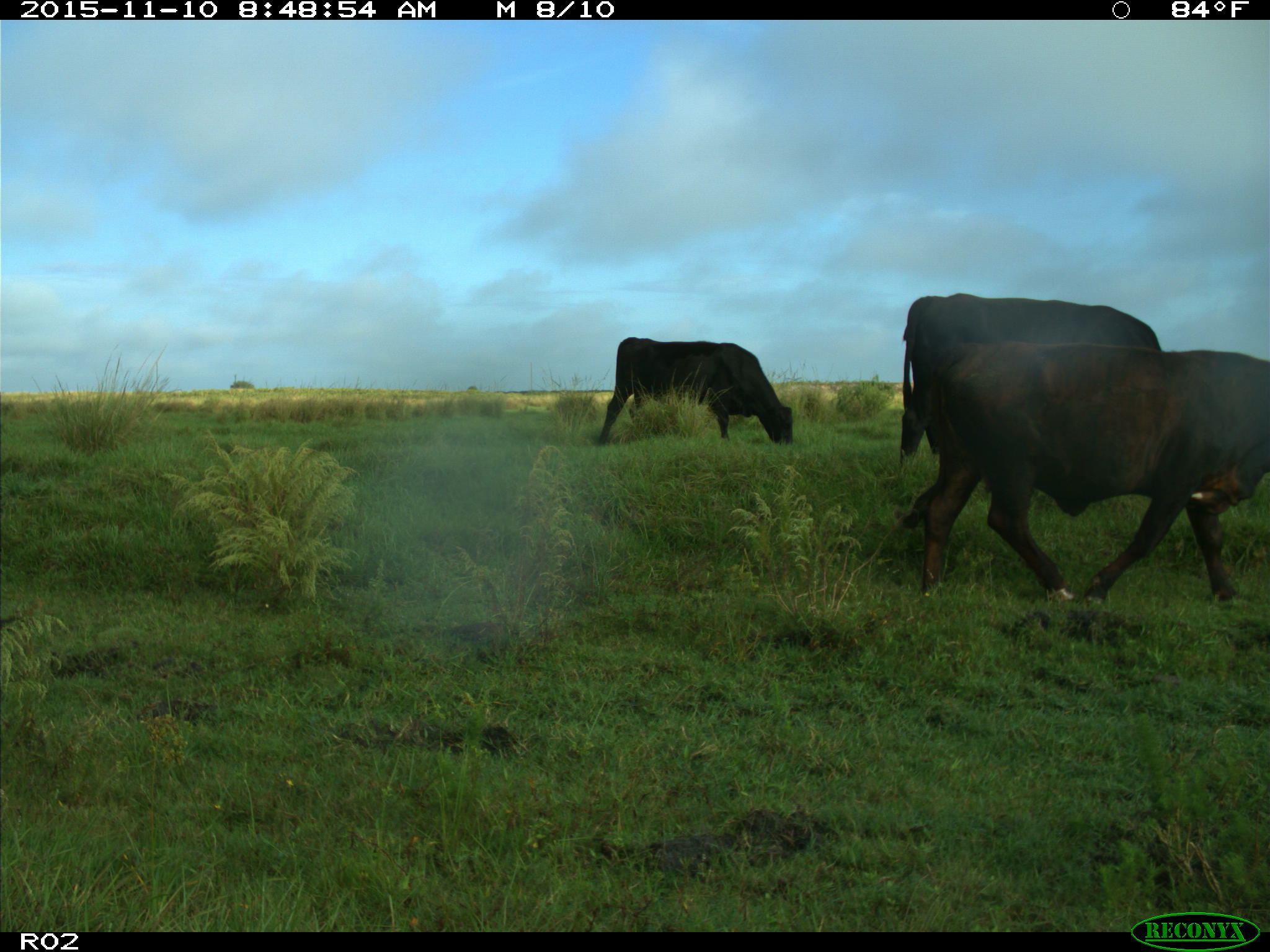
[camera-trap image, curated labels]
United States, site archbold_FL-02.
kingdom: Animalia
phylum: Chordata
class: Mammalia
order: Artiodactyla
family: Bovidae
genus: Bos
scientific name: Bos taurus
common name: domestic cow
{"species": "Bos taurus (domestic cow)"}